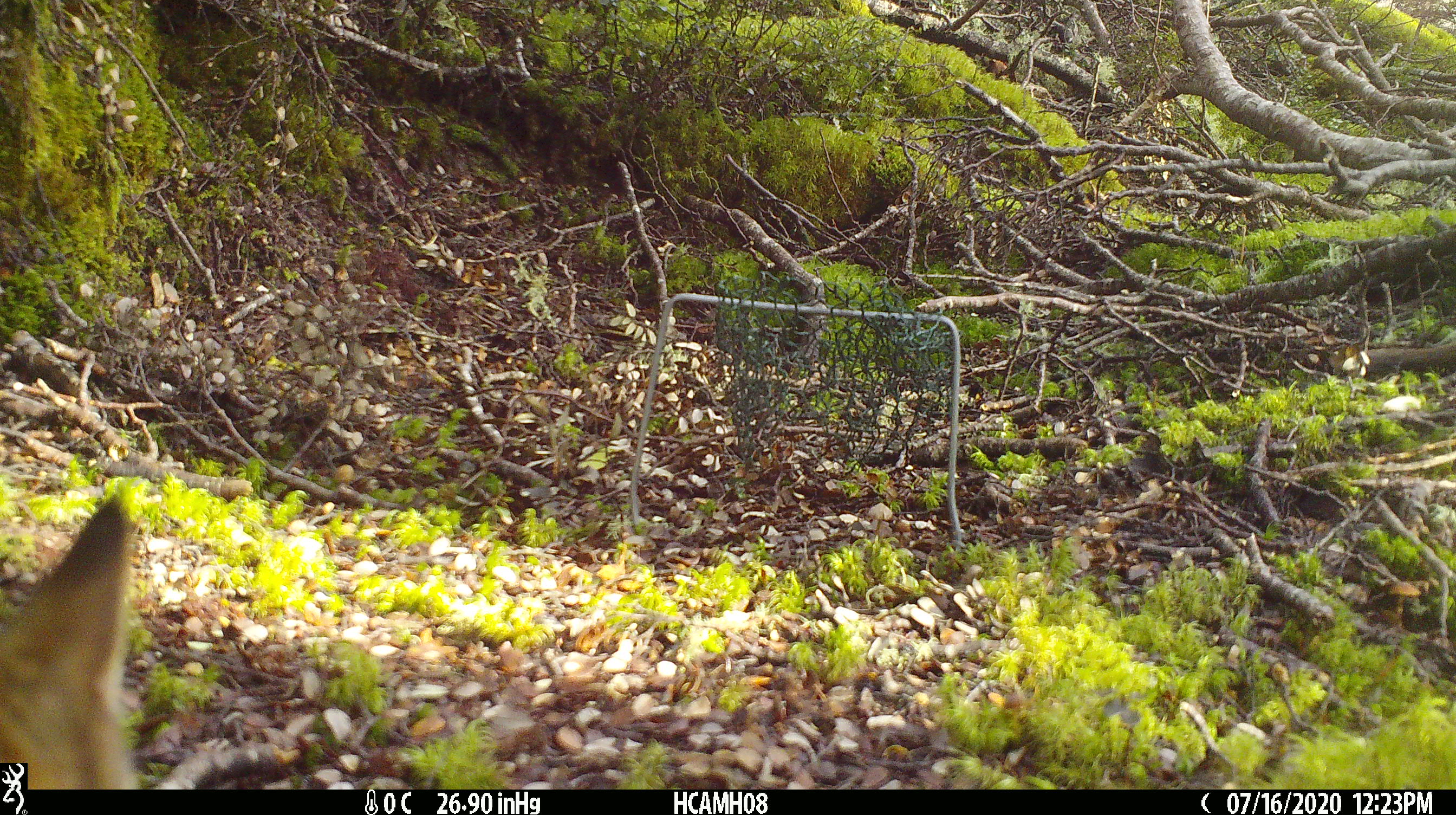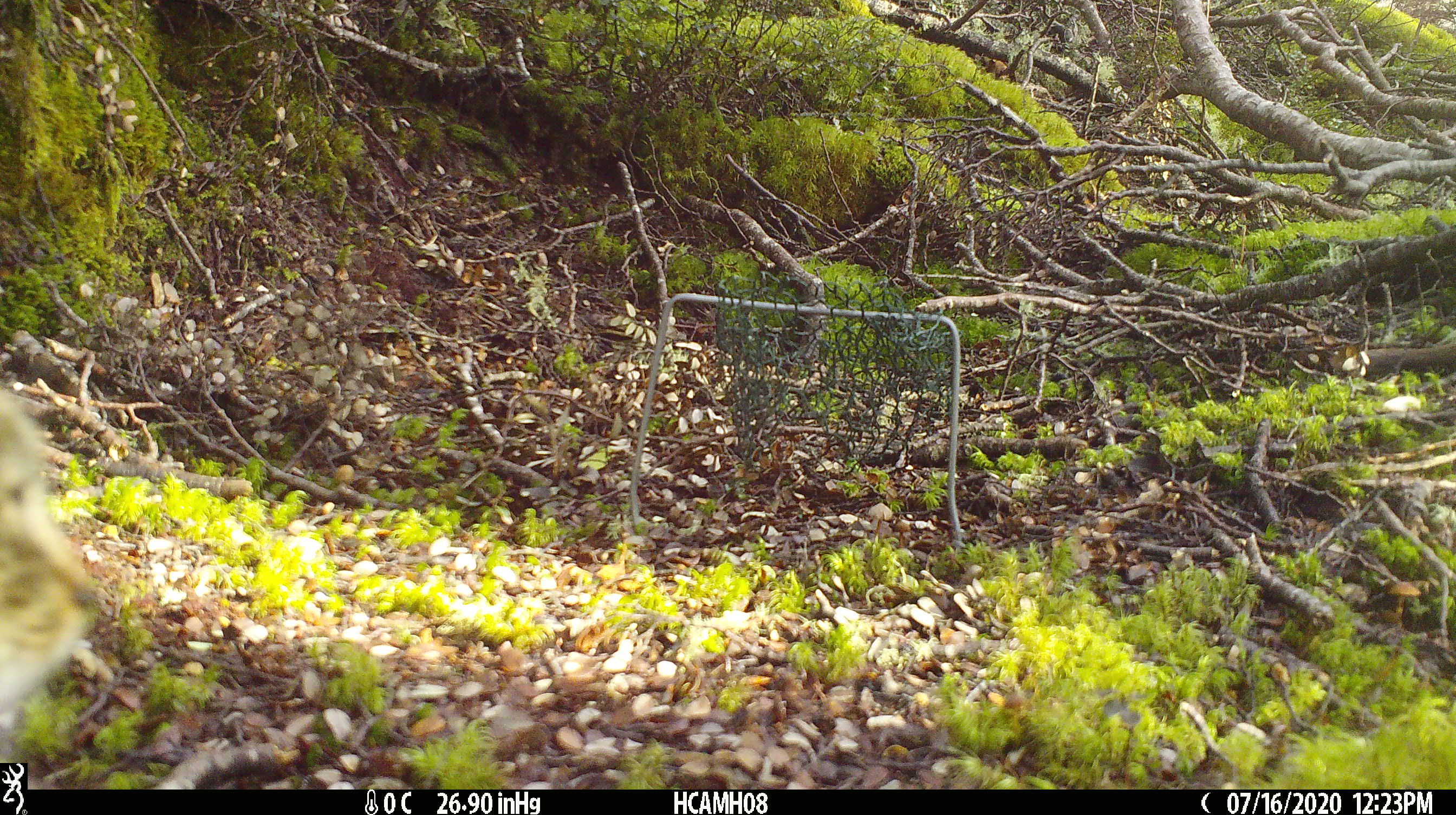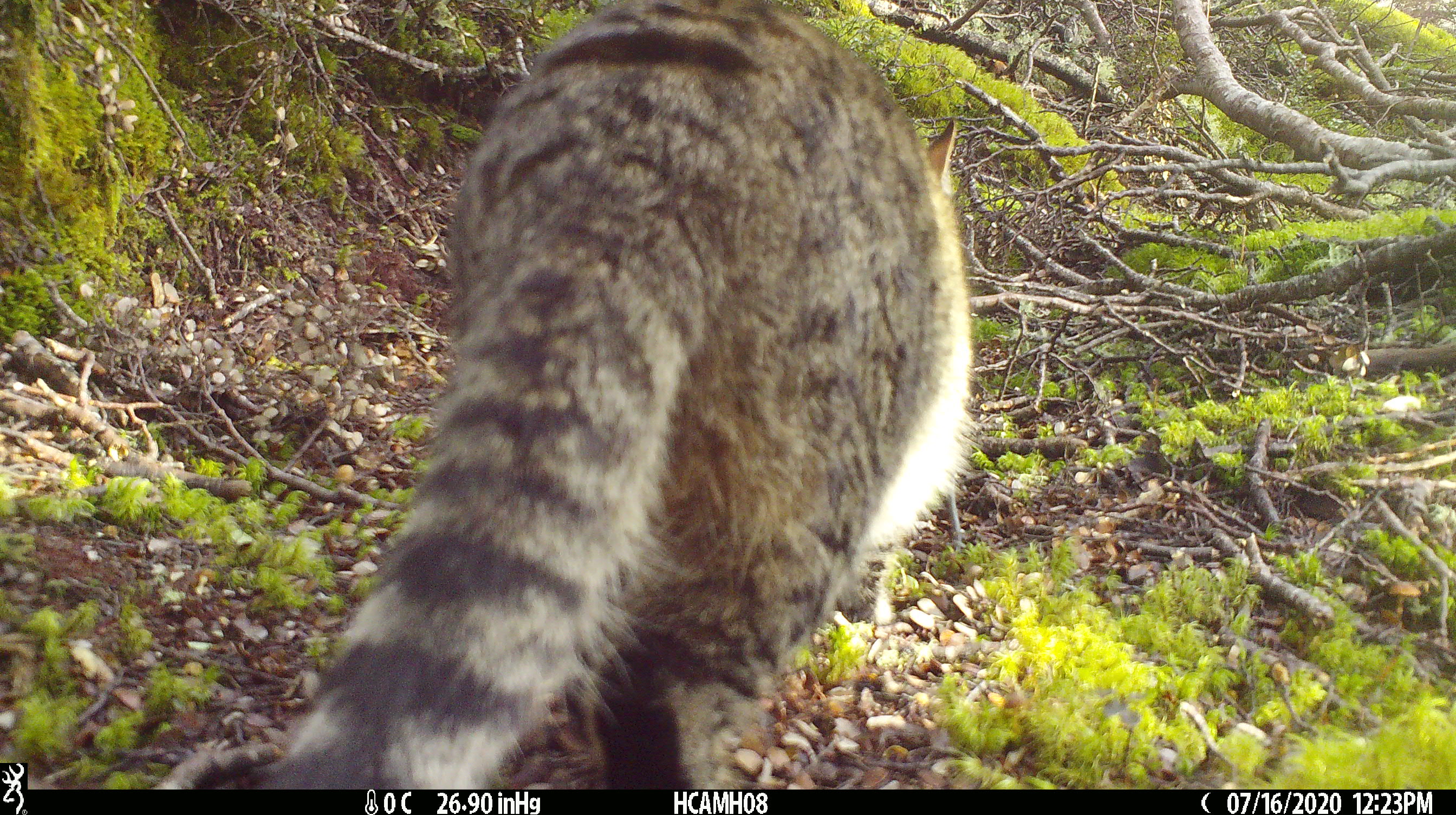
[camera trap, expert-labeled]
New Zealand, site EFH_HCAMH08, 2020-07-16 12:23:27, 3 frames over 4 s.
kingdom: Animalia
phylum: Chordata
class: Mammalia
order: Carnivora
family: Felidae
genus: Felis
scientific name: Felis catus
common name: domestic cat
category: cat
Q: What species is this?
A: Cat (domestic cat) (Felis catus).